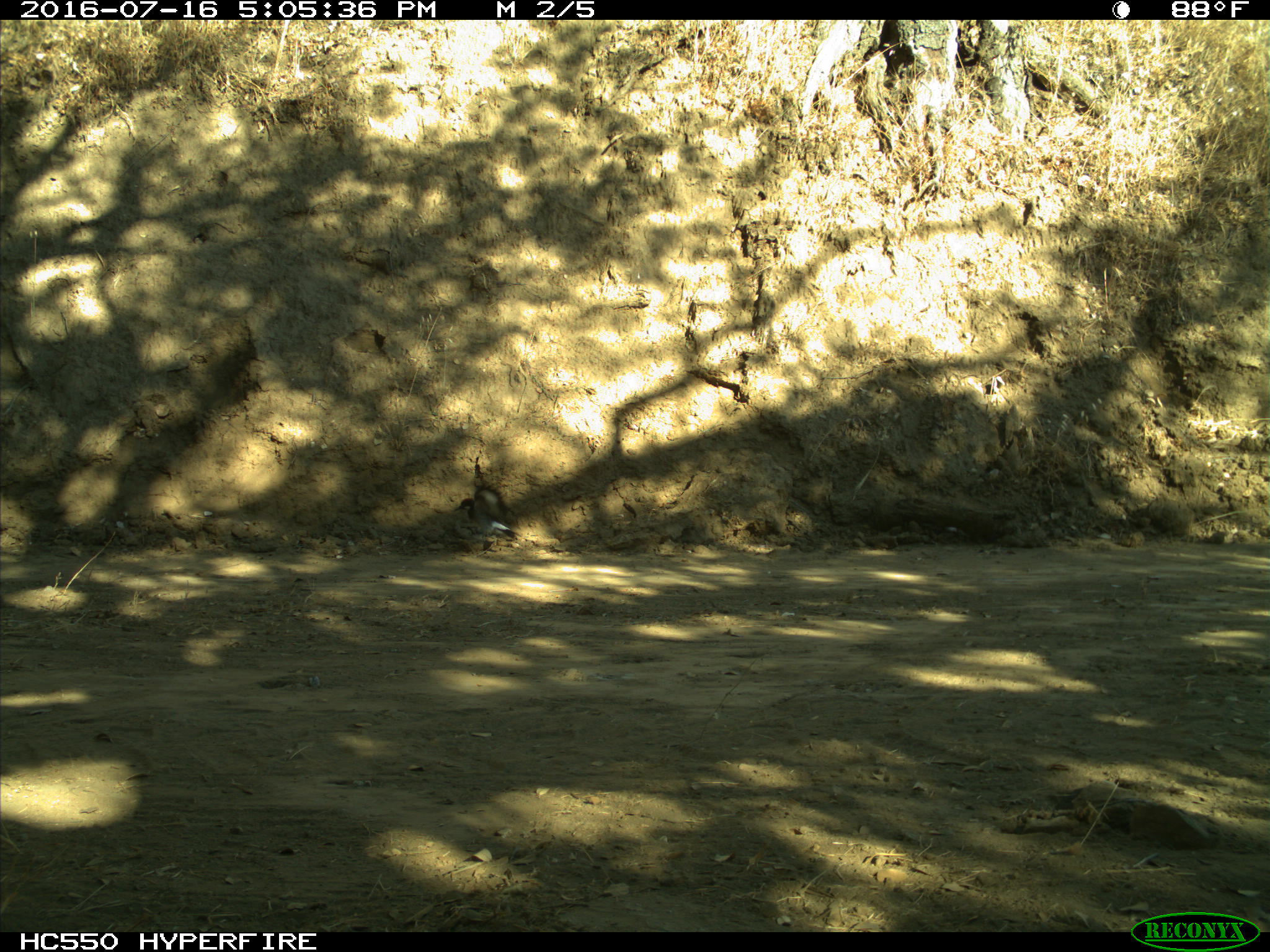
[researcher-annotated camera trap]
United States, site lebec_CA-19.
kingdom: Animalia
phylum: Chordata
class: Aves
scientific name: Aves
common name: birds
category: unidentified bird